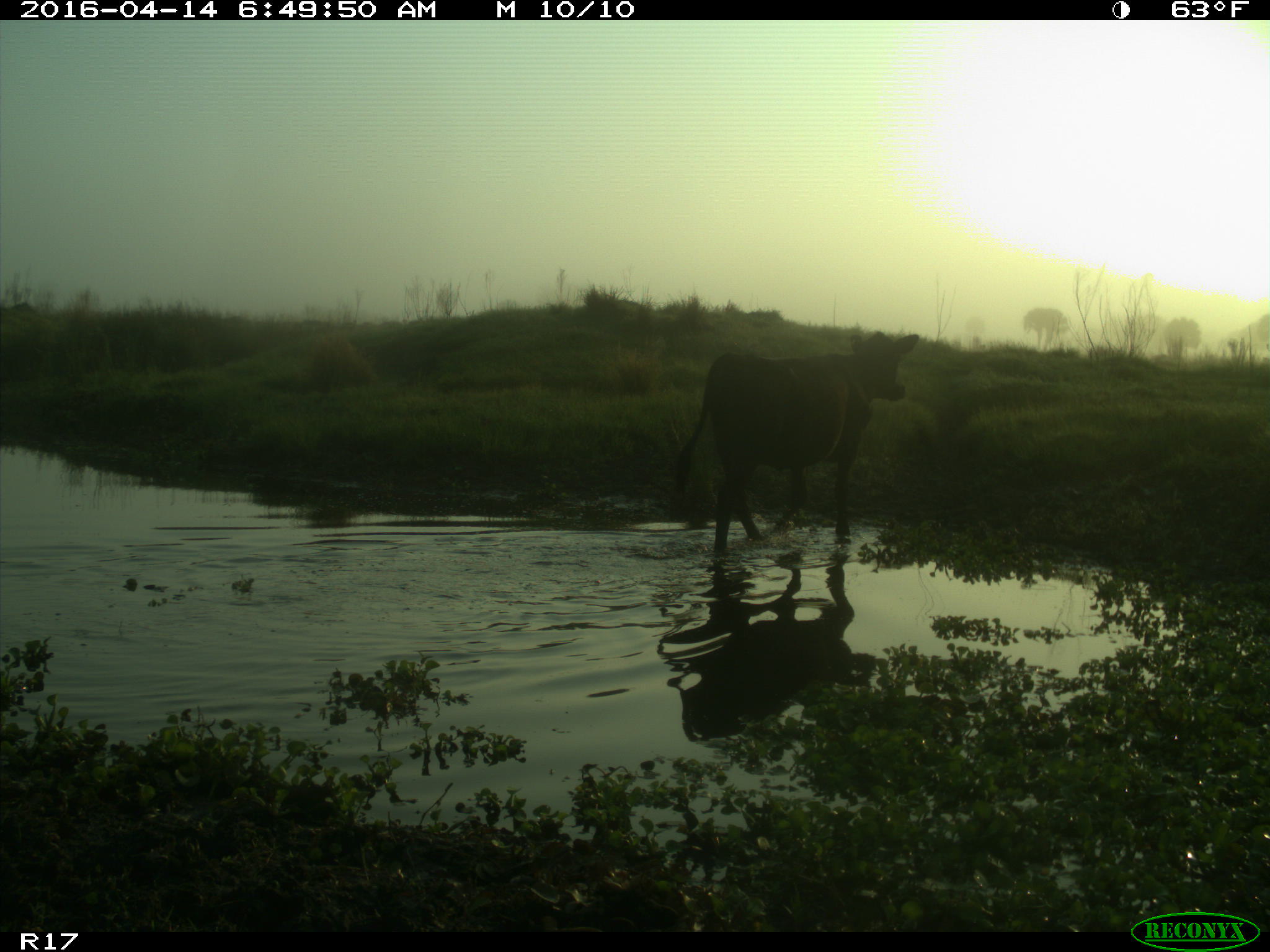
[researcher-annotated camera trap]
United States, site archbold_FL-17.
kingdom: Animalia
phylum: Chordata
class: Mammalia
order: Artiodactyla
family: Bovidae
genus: Bos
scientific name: Bos taurus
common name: domestic cow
Bos taurus (domestic cow).